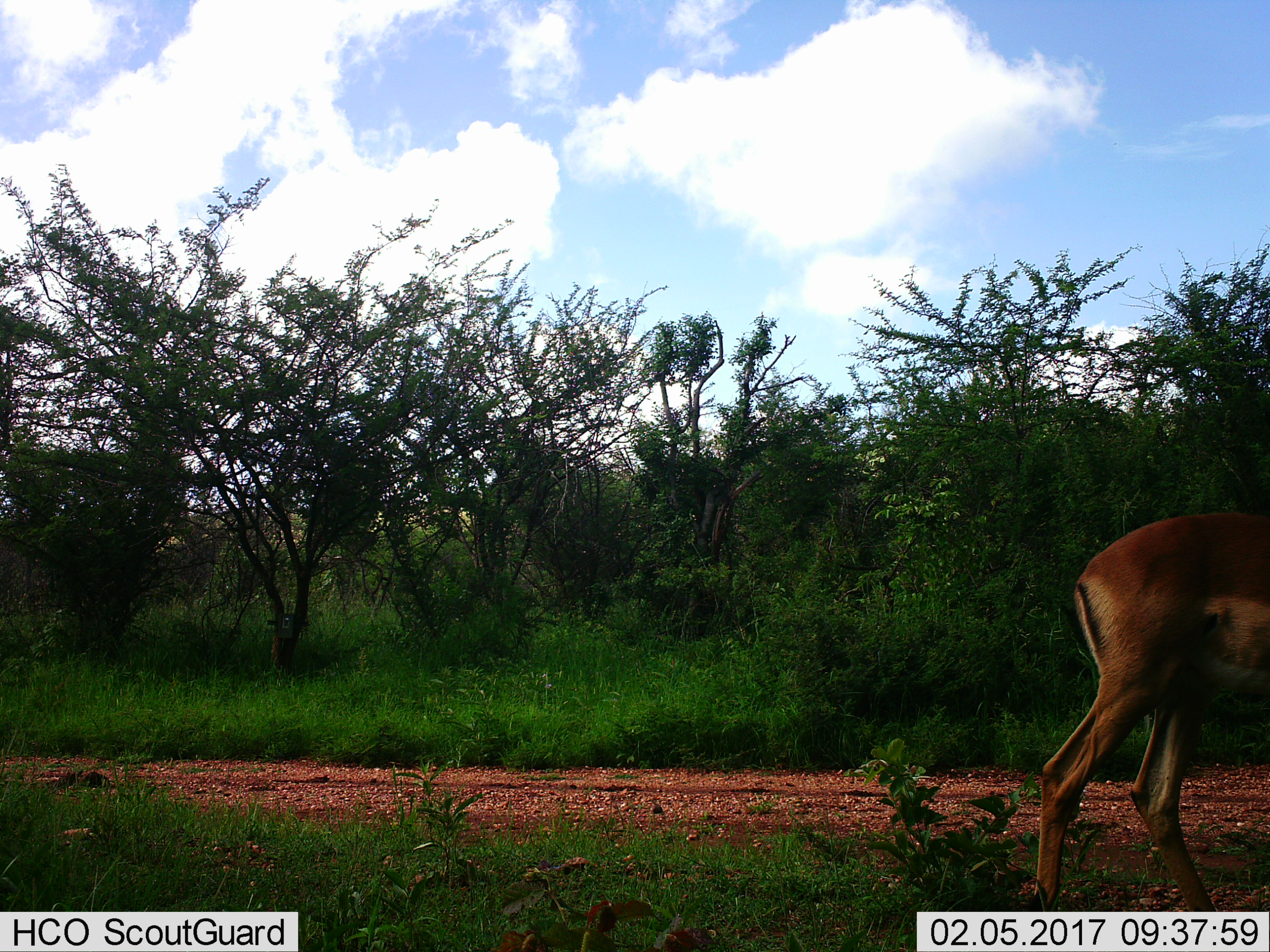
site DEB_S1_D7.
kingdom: Animalia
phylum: Chordata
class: Mammalia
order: Artiodactyla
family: Bovidae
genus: Aepyceros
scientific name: Aepyceros melampus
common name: impala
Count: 1.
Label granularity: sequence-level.